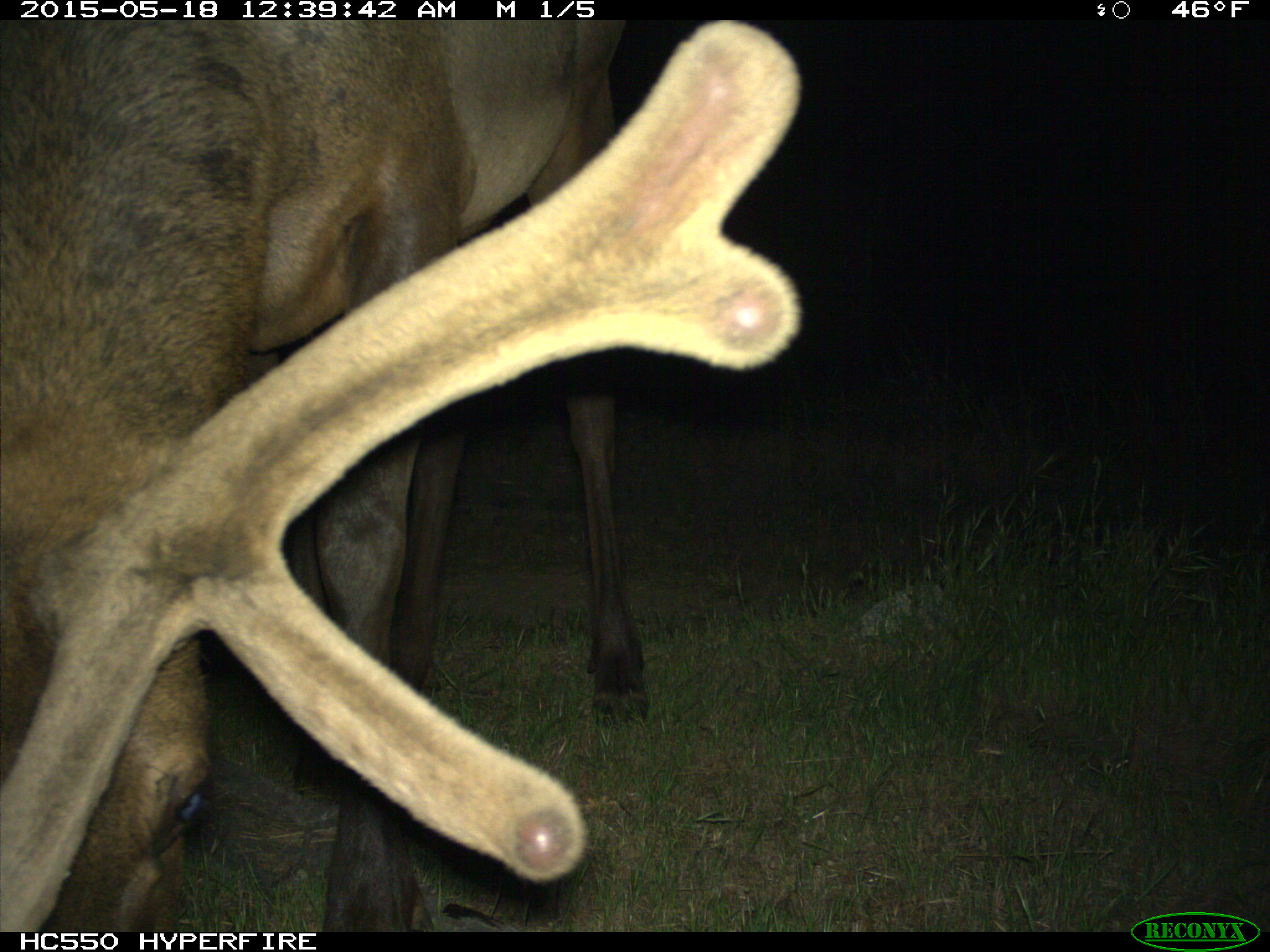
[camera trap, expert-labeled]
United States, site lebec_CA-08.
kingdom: Animalia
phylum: Chordata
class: Mammalia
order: Artiodactyla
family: Cervidae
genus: Cervus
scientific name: Cervus canadensis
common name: elk